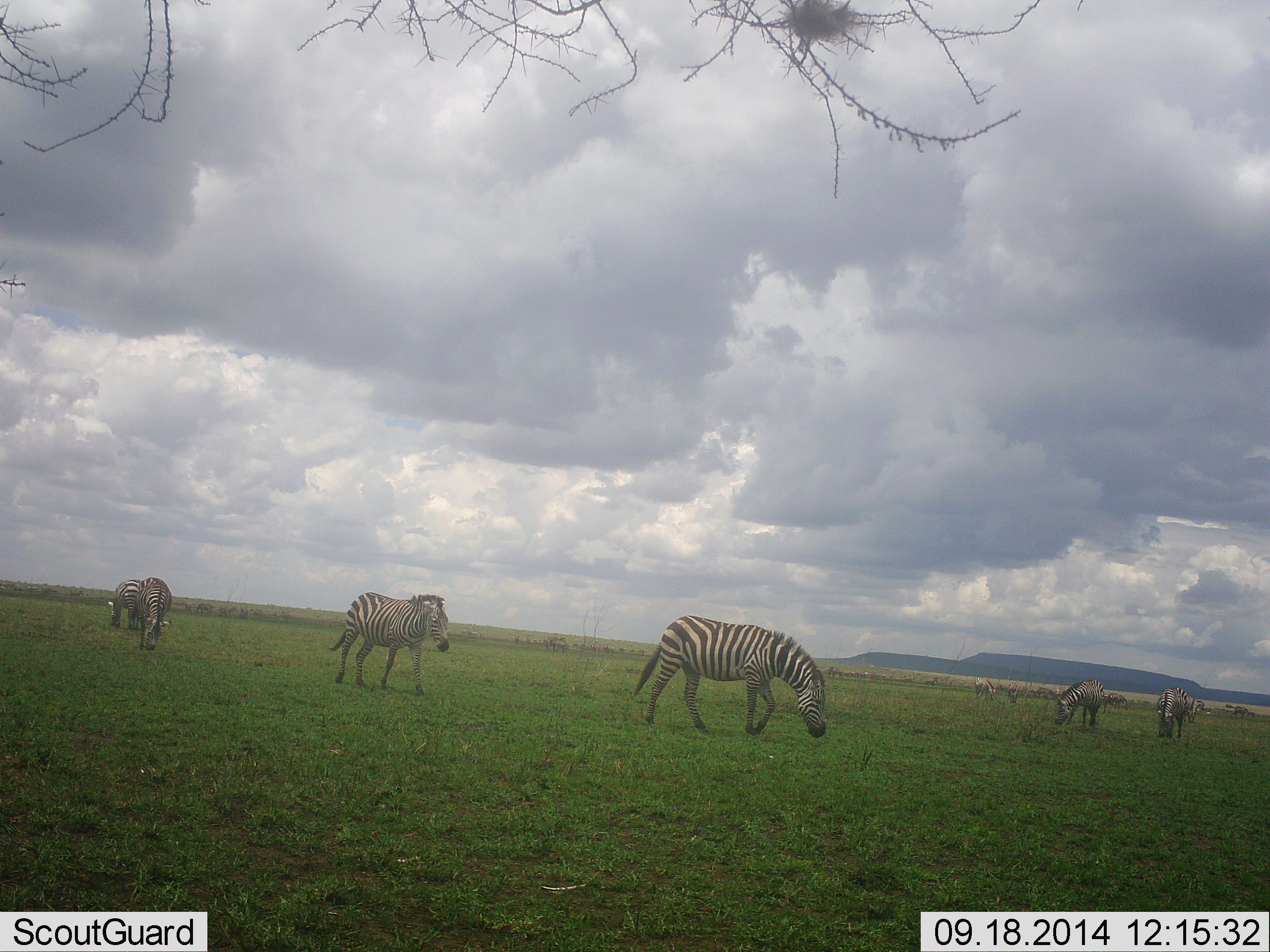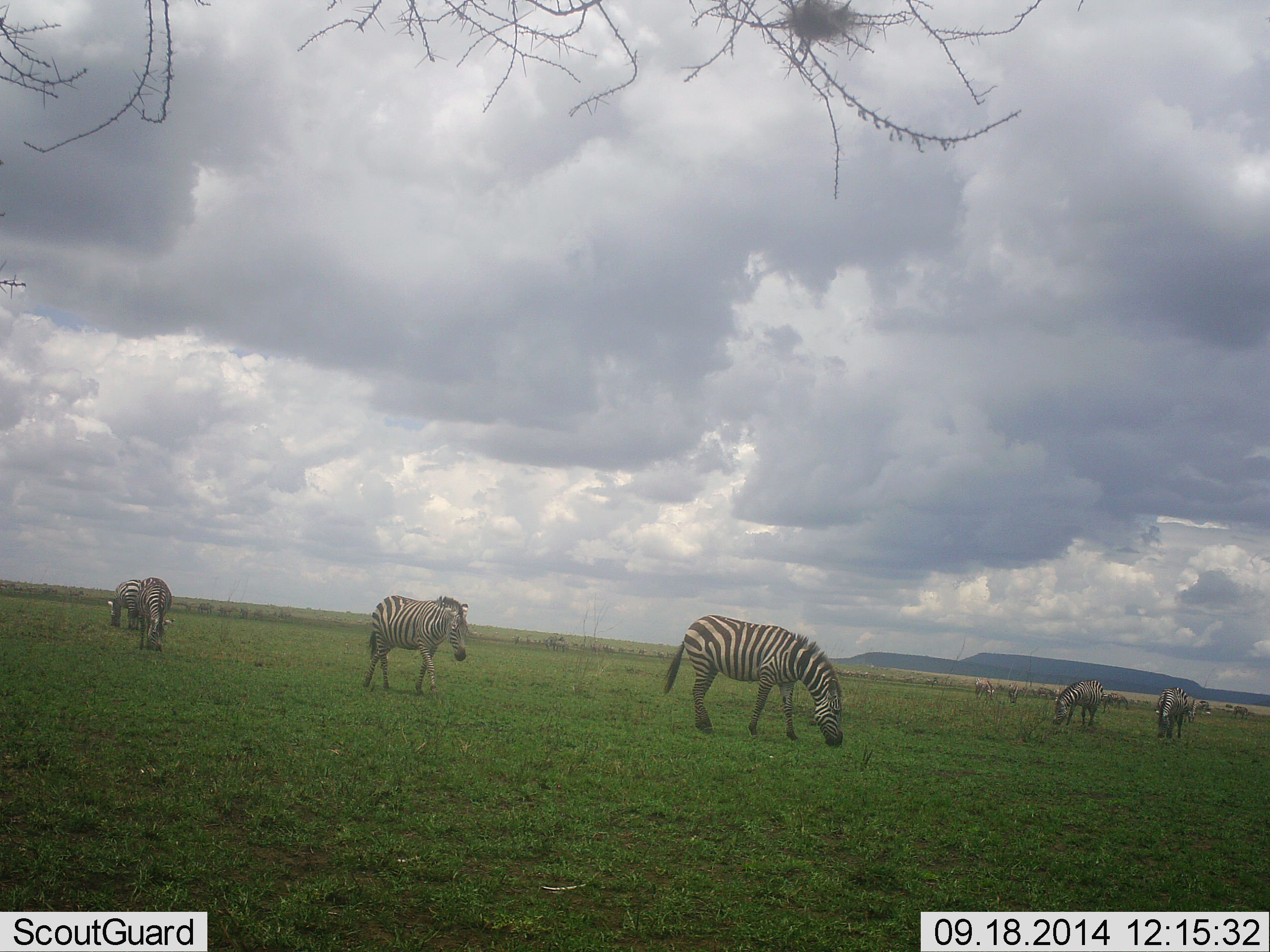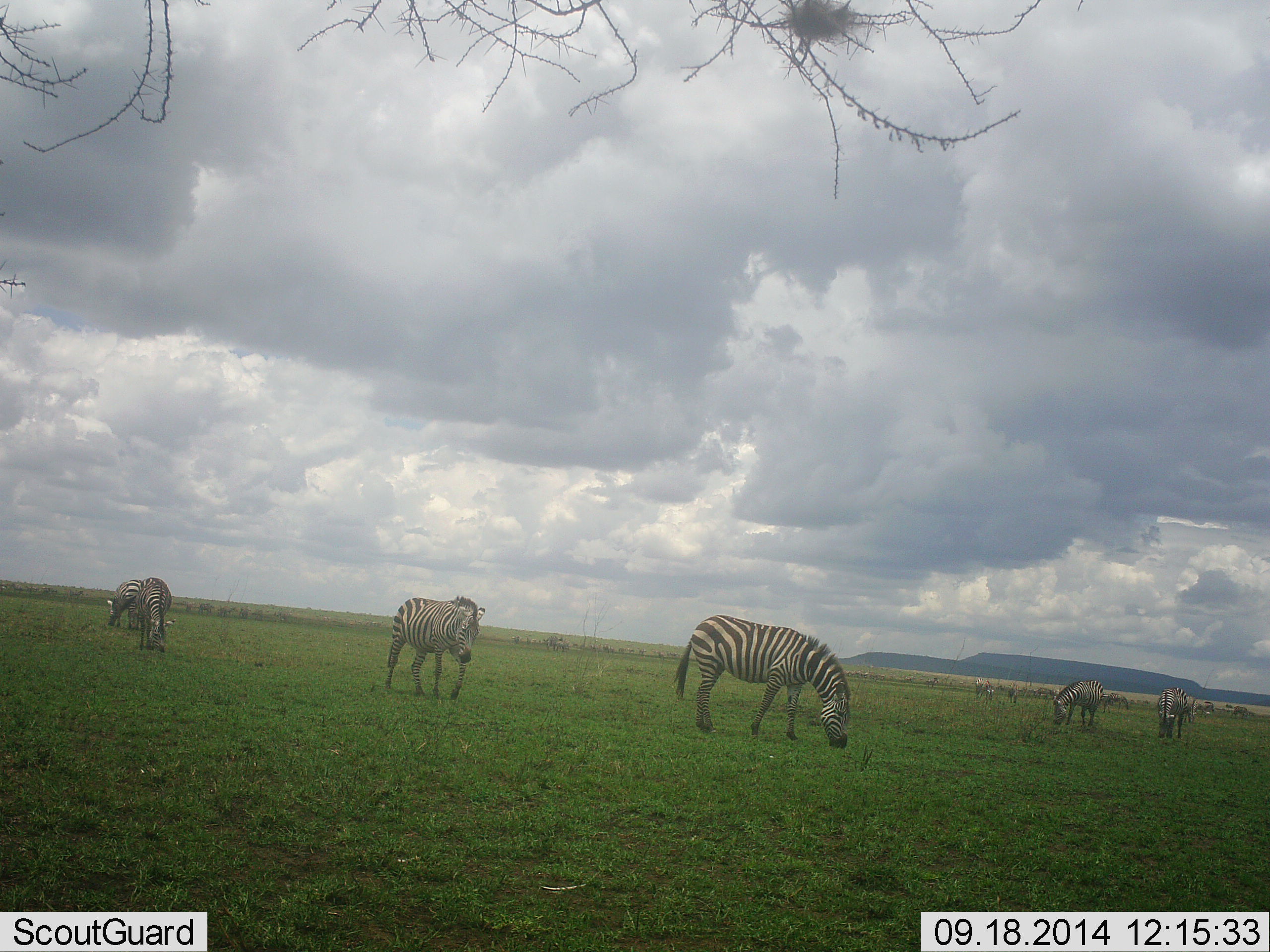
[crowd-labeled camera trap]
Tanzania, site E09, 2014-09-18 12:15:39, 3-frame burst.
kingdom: Animalia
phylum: Chordata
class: Mammalia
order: Perissodactyla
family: Equidae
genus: Equus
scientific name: Equus quagga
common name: plains zebra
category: zebra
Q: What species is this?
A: Zebra (plains zebra) (Equus quagga).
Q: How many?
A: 6.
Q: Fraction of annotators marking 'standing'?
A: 50%.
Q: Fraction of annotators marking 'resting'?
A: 0%.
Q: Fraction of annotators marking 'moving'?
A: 60%.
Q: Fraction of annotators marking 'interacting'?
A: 0%.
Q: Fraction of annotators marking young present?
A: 0%.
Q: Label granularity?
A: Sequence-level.